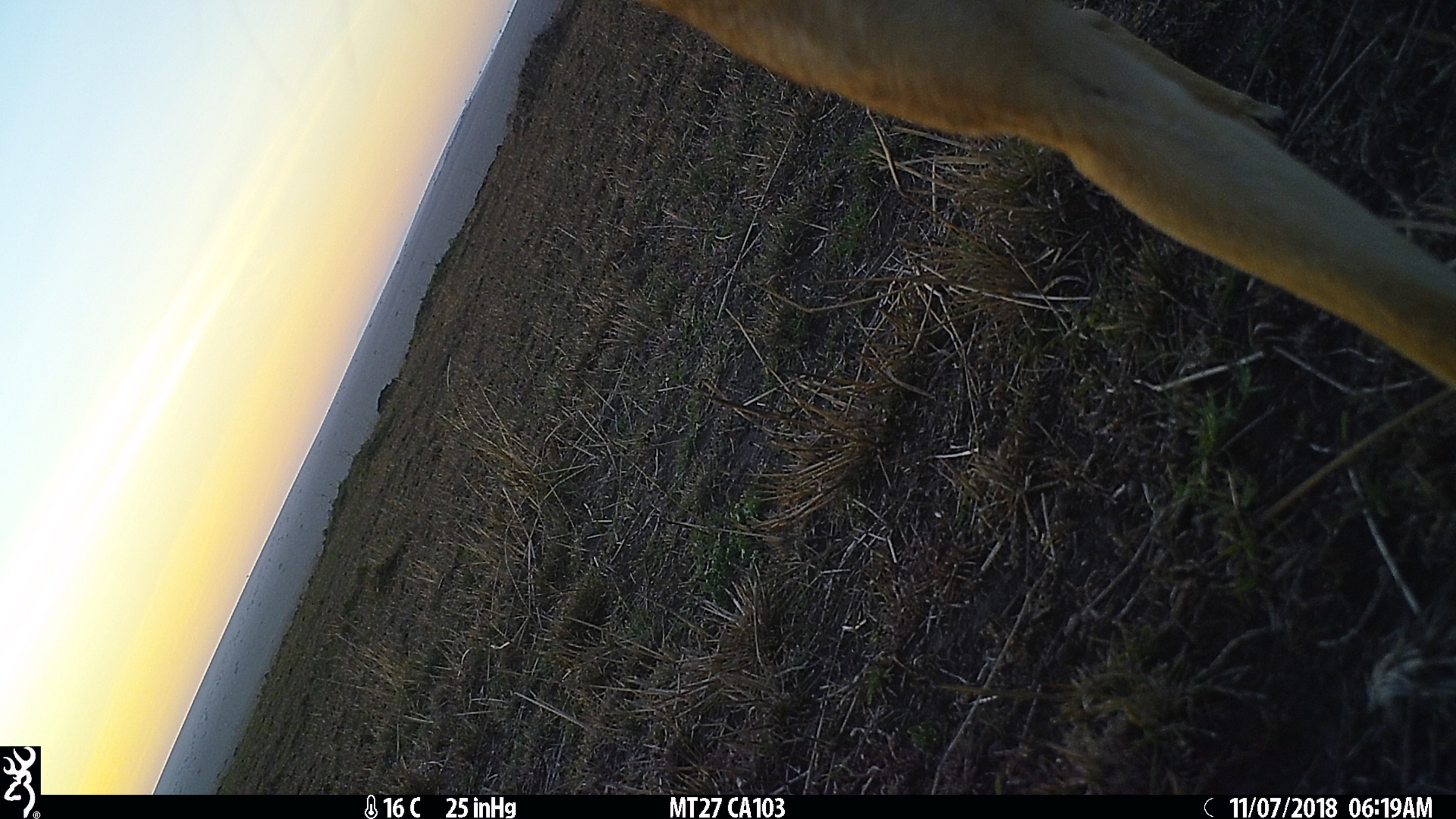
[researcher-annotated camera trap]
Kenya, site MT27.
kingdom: Animalia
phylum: Chordata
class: Mammalia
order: Carnivora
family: Canidae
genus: Lupulella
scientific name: Lupulella mesomelas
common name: black-backed jackal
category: jackal